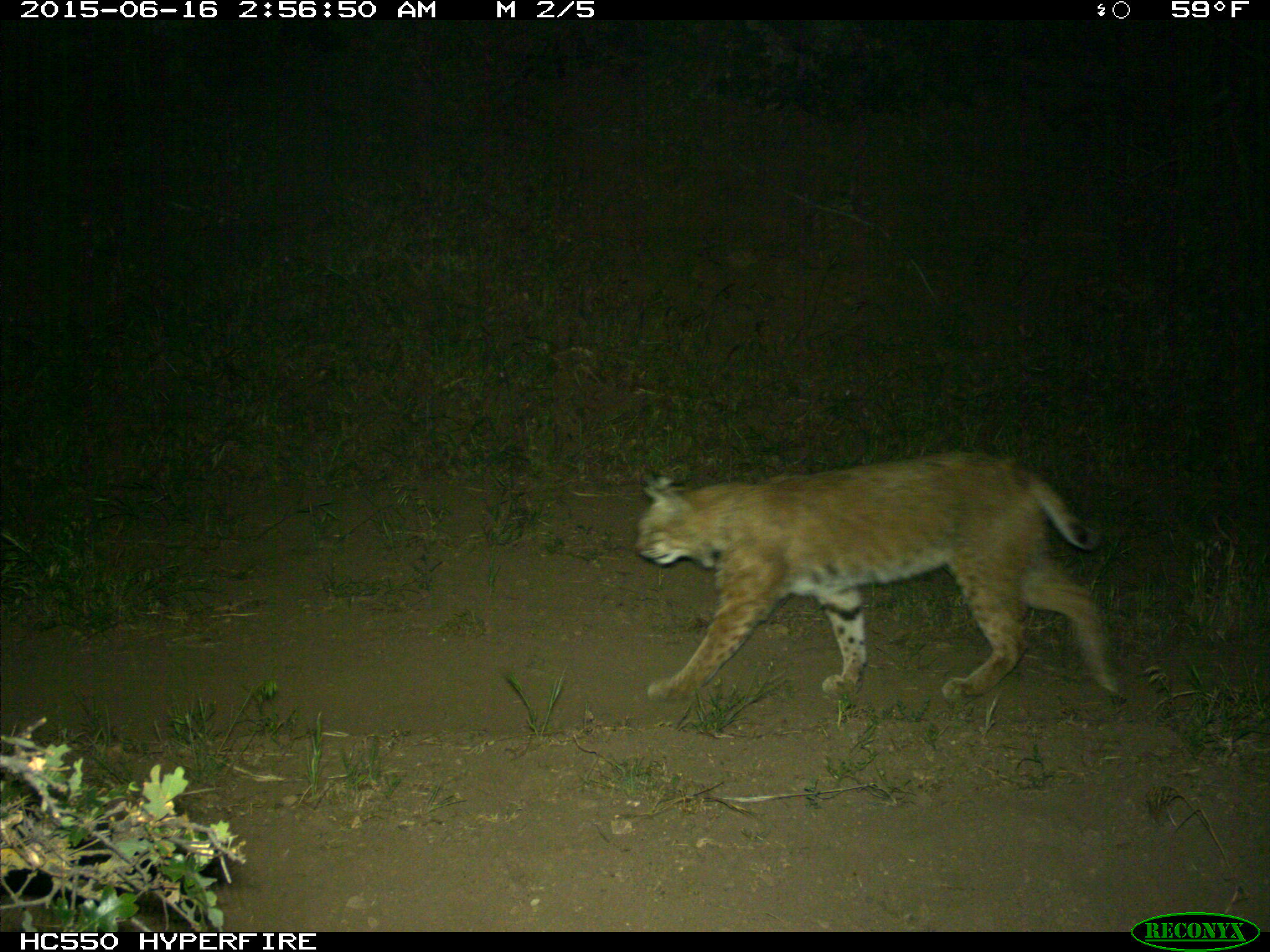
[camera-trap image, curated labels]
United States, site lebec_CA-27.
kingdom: Animalia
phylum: Chordata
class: Mammalia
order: Carnivora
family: Felidae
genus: Lynx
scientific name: Lynx rufus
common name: bobcat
Lynx rufus (bobcat).